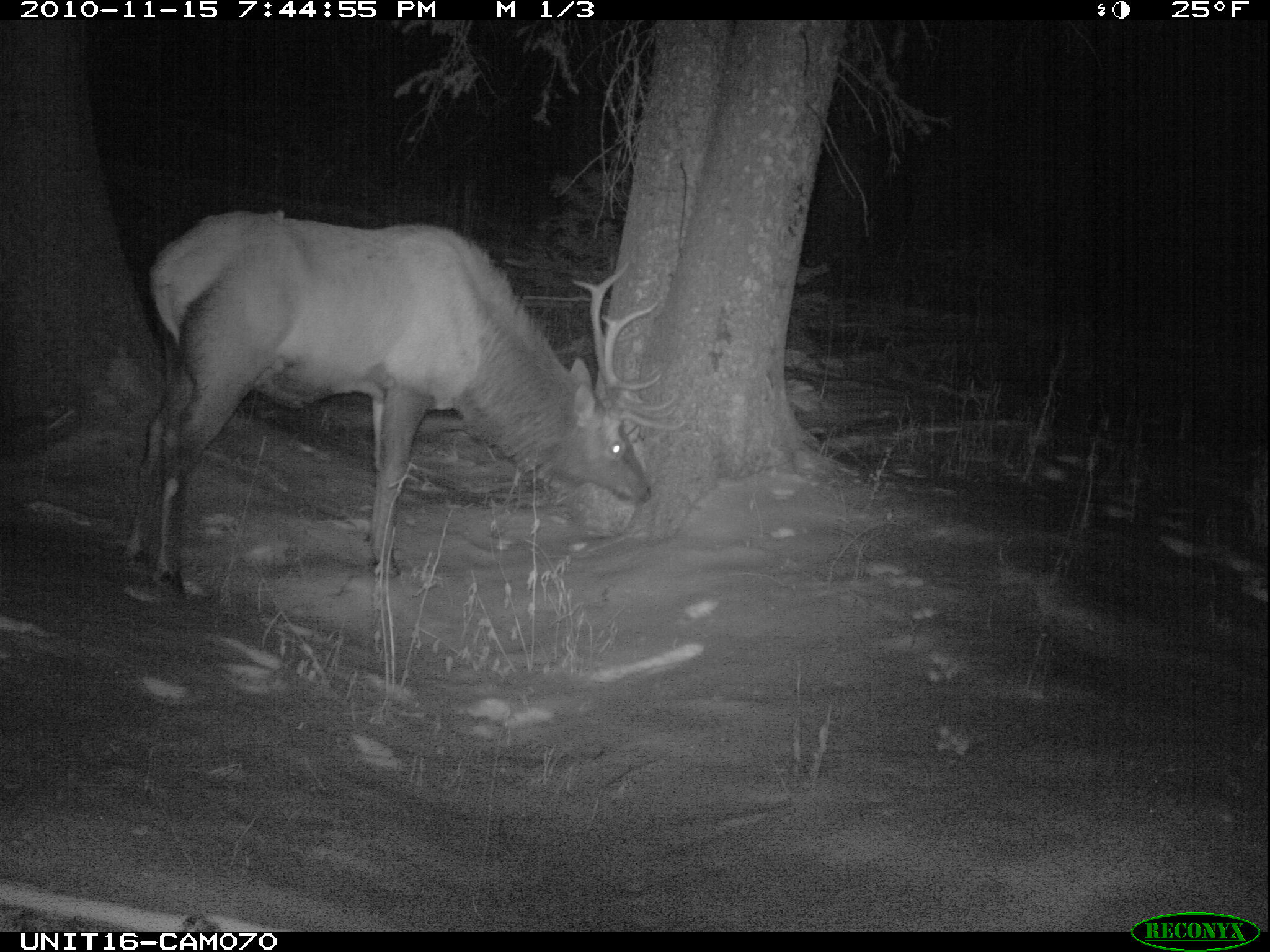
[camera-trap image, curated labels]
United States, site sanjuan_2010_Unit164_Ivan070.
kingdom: Animalia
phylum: Chordata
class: Mammalia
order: Artiodactyla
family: Cervidae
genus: Cervus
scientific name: Cervus elaphus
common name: red deer